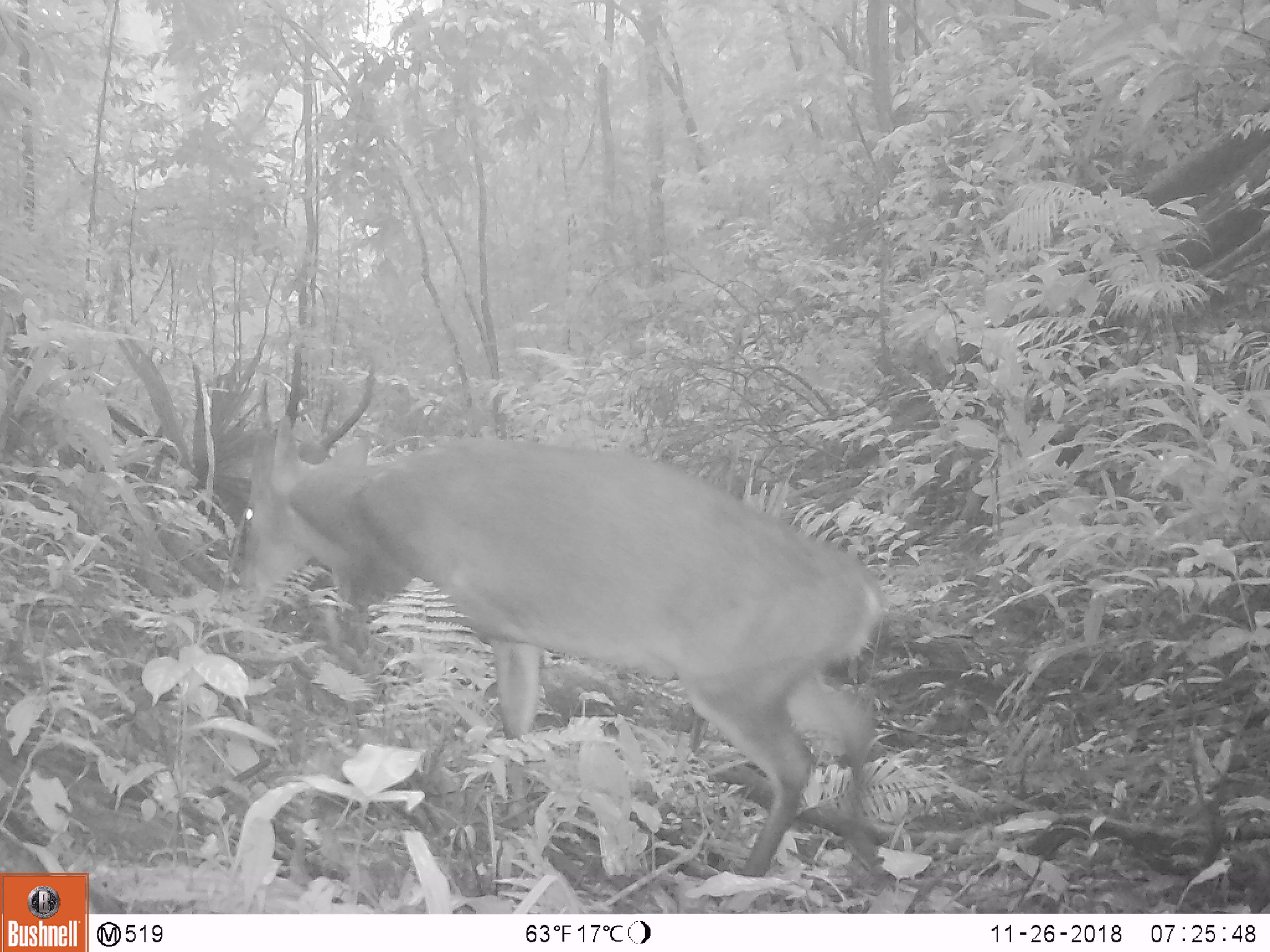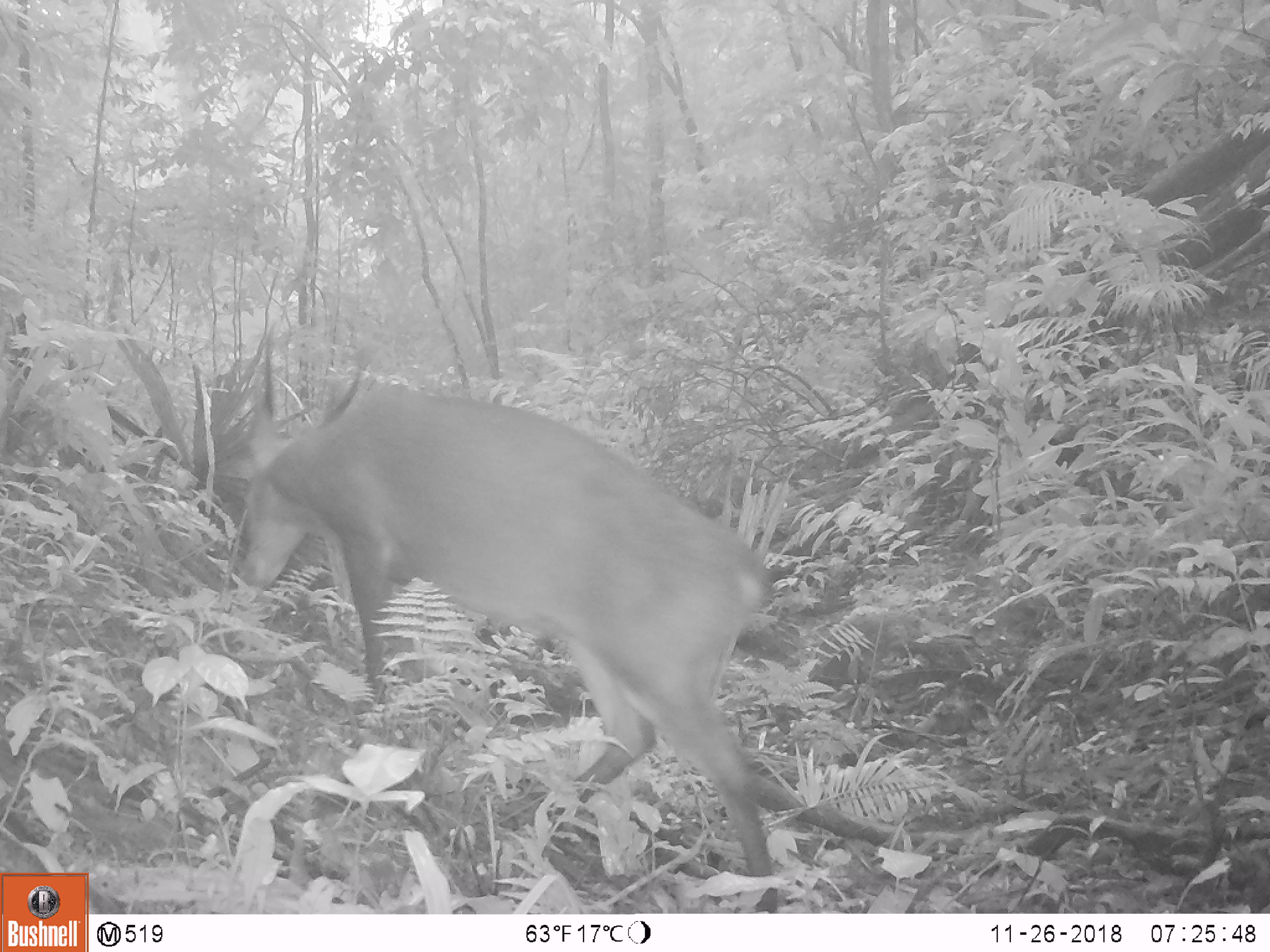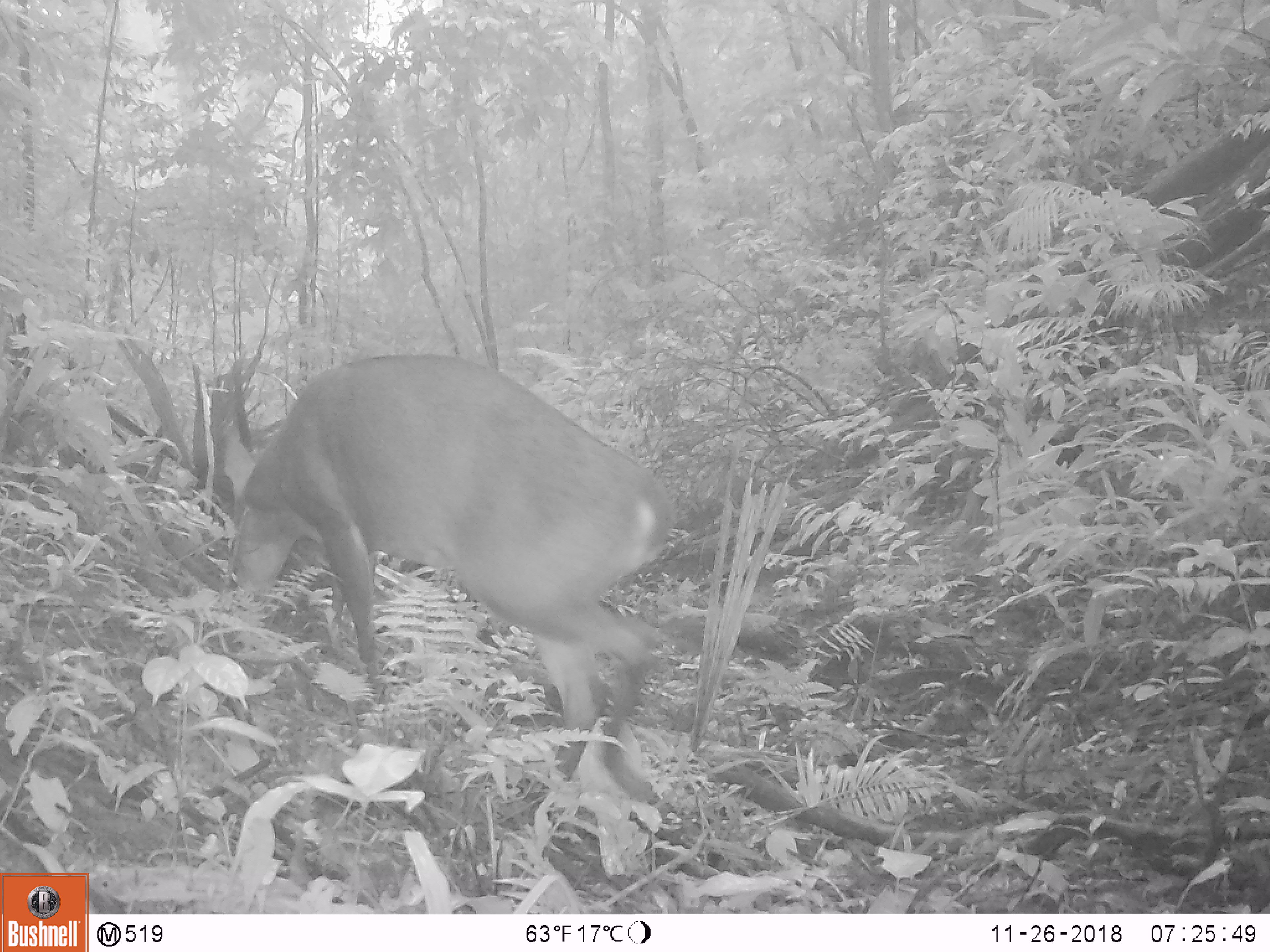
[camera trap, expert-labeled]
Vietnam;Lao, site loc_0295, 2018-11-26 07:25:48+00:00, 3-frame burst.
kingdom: Animalia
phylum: Chordata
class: Mammalia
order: Artiodactyla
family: Cervidae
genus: Muntiacus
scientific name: Muntiacus vuquangensis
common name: large-antlered muntjac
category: large antlered muntjac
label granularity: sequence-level